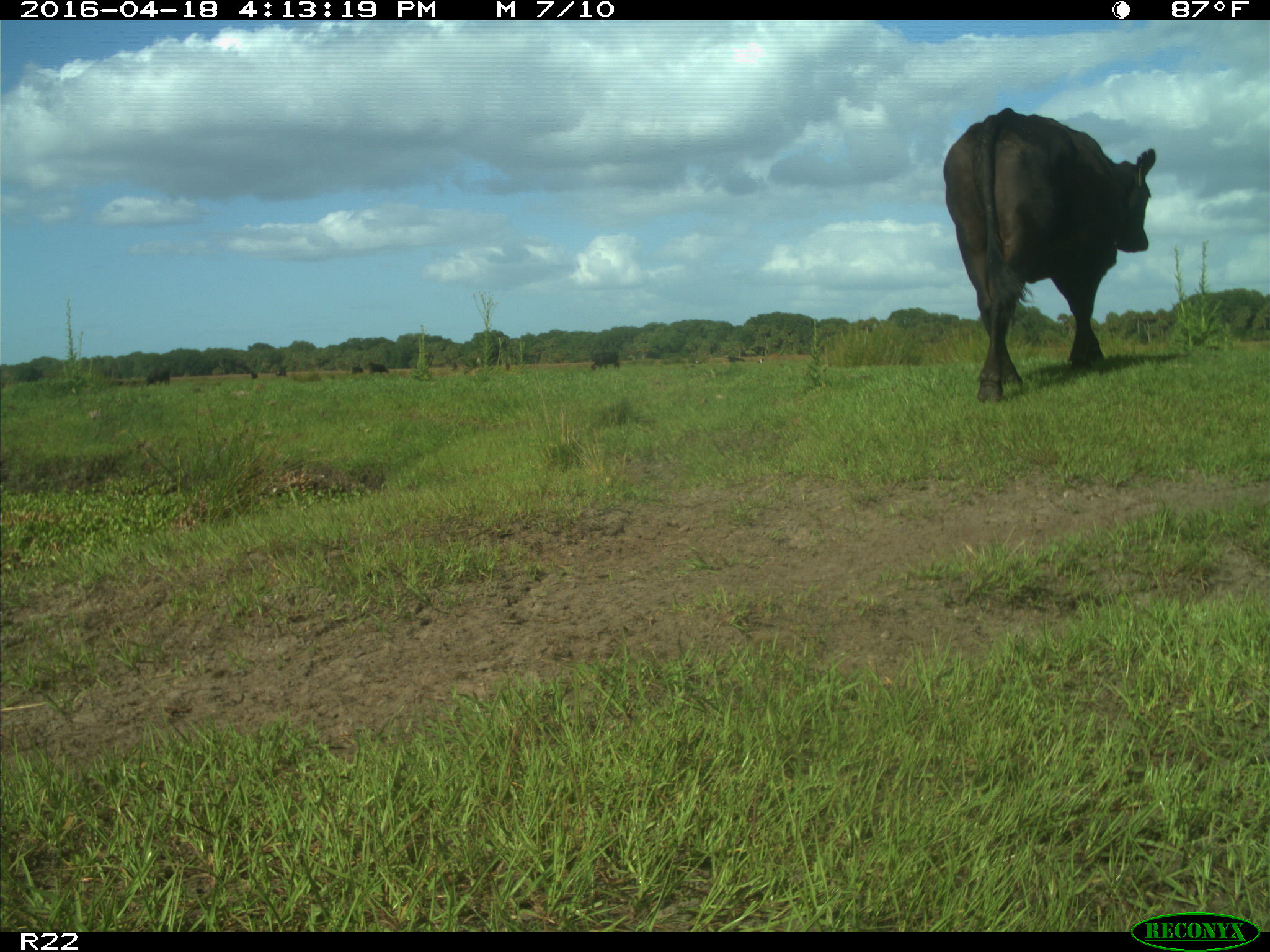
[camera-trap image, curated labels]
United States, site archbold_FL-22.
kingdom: Animalia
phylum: Chordata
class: Mammalia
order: Artiodactyla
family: Bovidae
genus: Bos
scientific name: Bos taurus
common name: domestic cow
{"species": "Bos taurus (domestic cow)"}